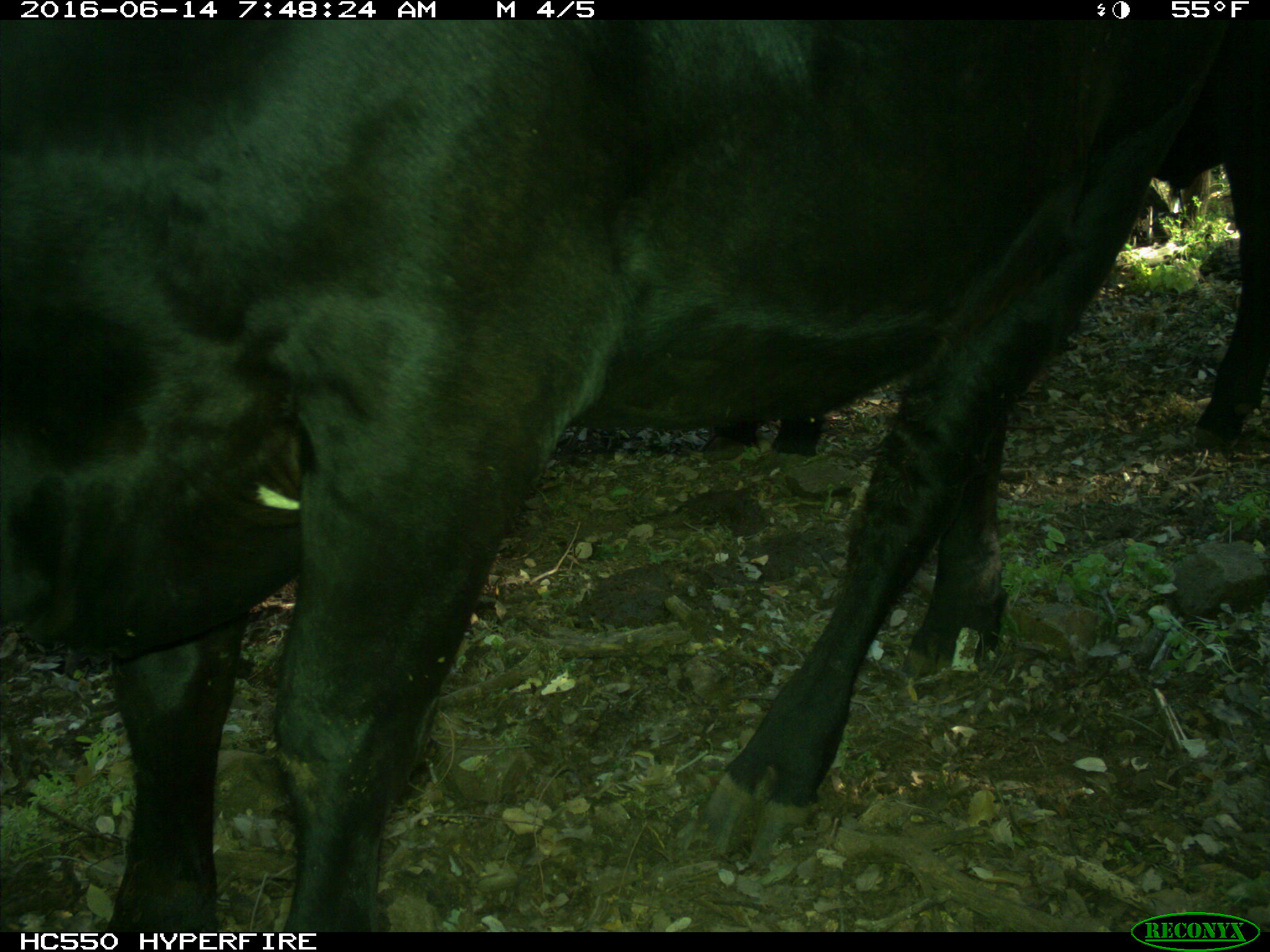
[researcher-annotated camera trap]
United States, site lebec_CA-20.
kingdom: Animalia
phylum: Chordata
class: Mammalia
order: Artiodactyla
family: Bovidae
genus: Bos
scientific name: Bos taurus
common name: domestic cow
Bos taurus (domestic cow).